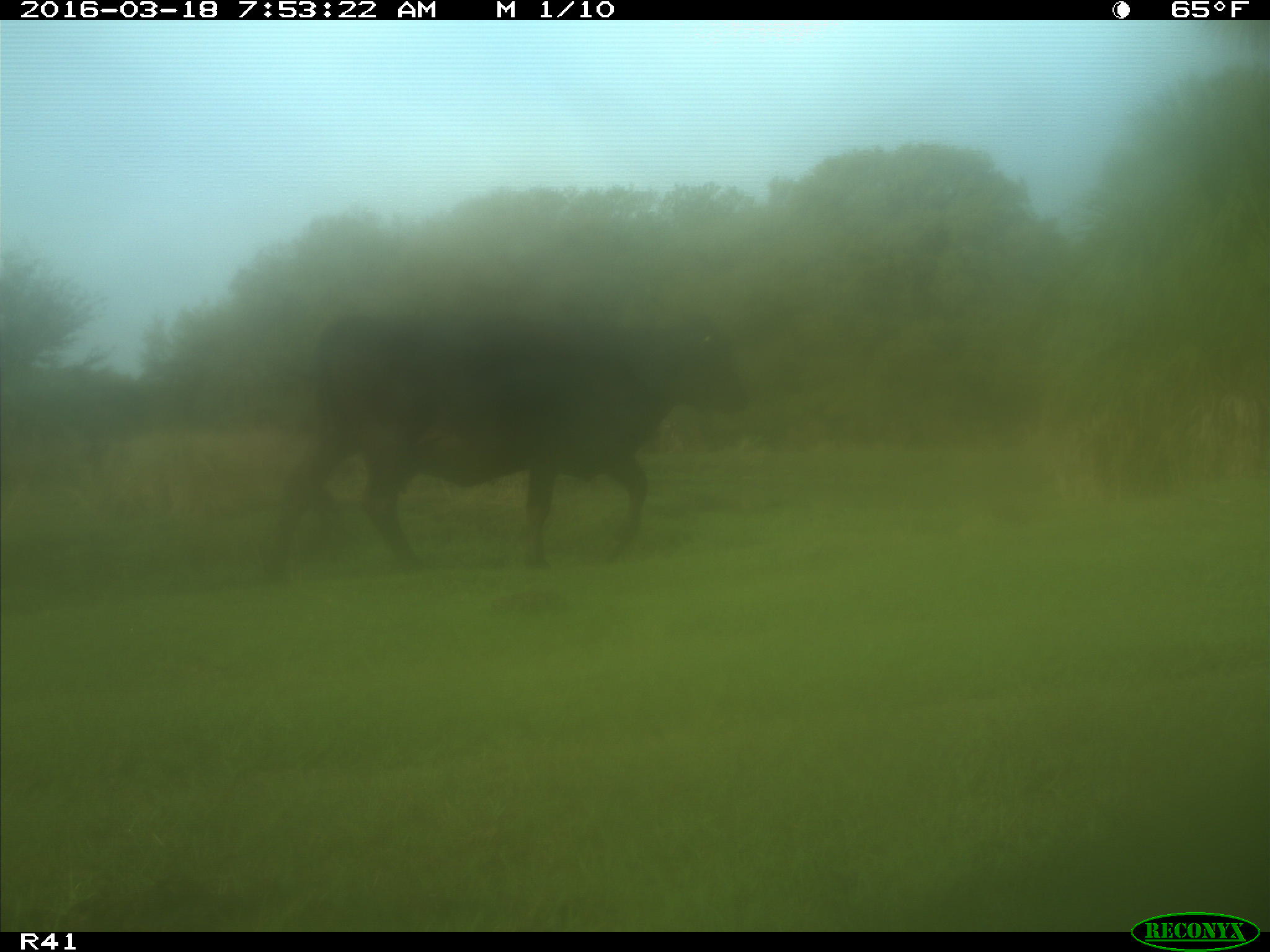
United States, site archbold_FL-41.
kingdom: Animalia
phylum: Chordata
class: Mammalia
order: Artiodactyla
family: Bovidae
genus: Bos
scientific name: Bos taurus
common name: domestic cow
Bos taurus (domestic cow).